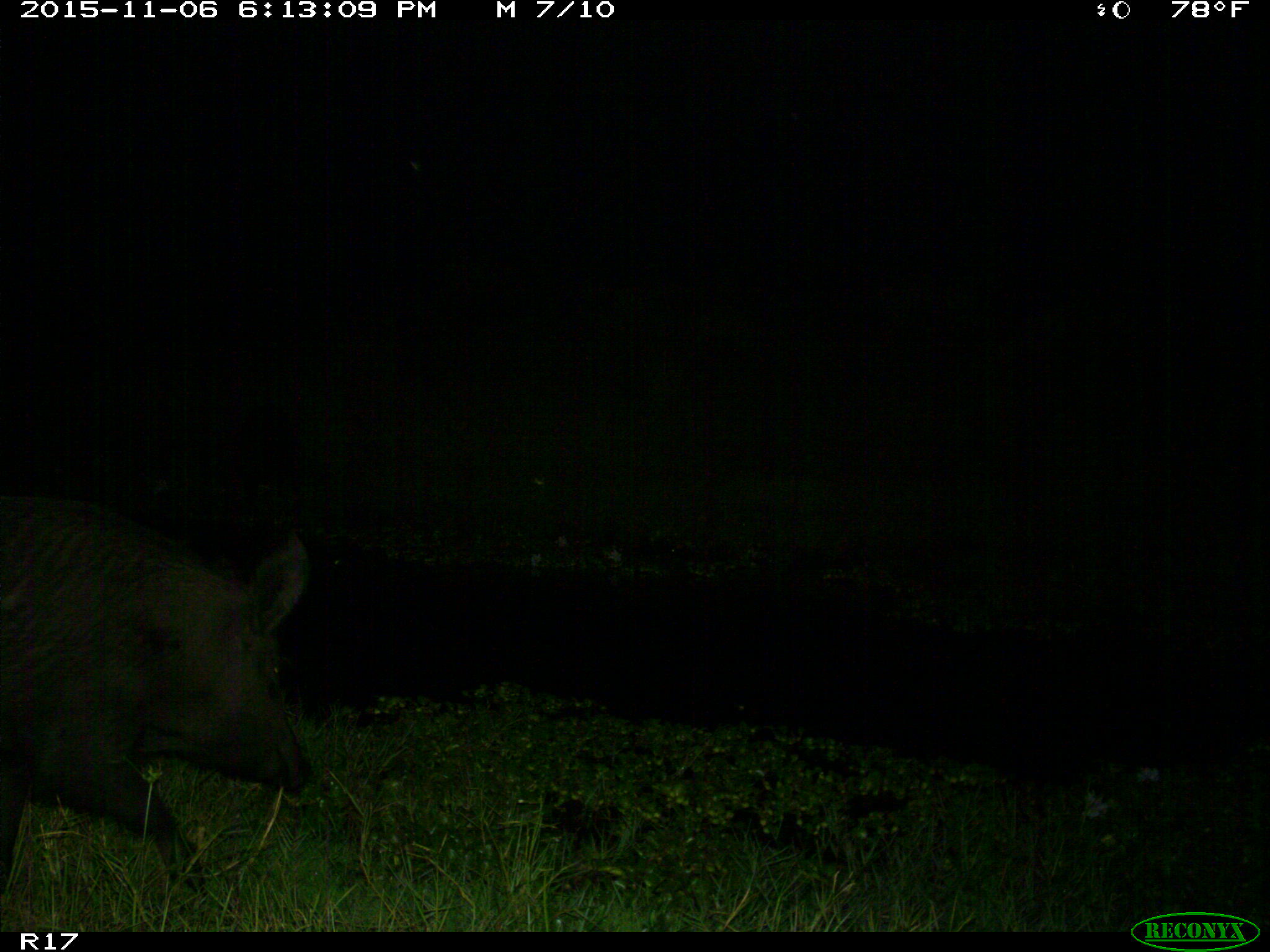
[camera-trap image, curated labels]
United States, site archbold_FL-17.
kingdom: Animalia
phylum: Chordata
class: Mammalia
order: Artiodactyla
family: Suidae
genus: Sus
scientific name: Sus scrofa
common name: wild boar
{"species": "Sus scrofa (wild boar)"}